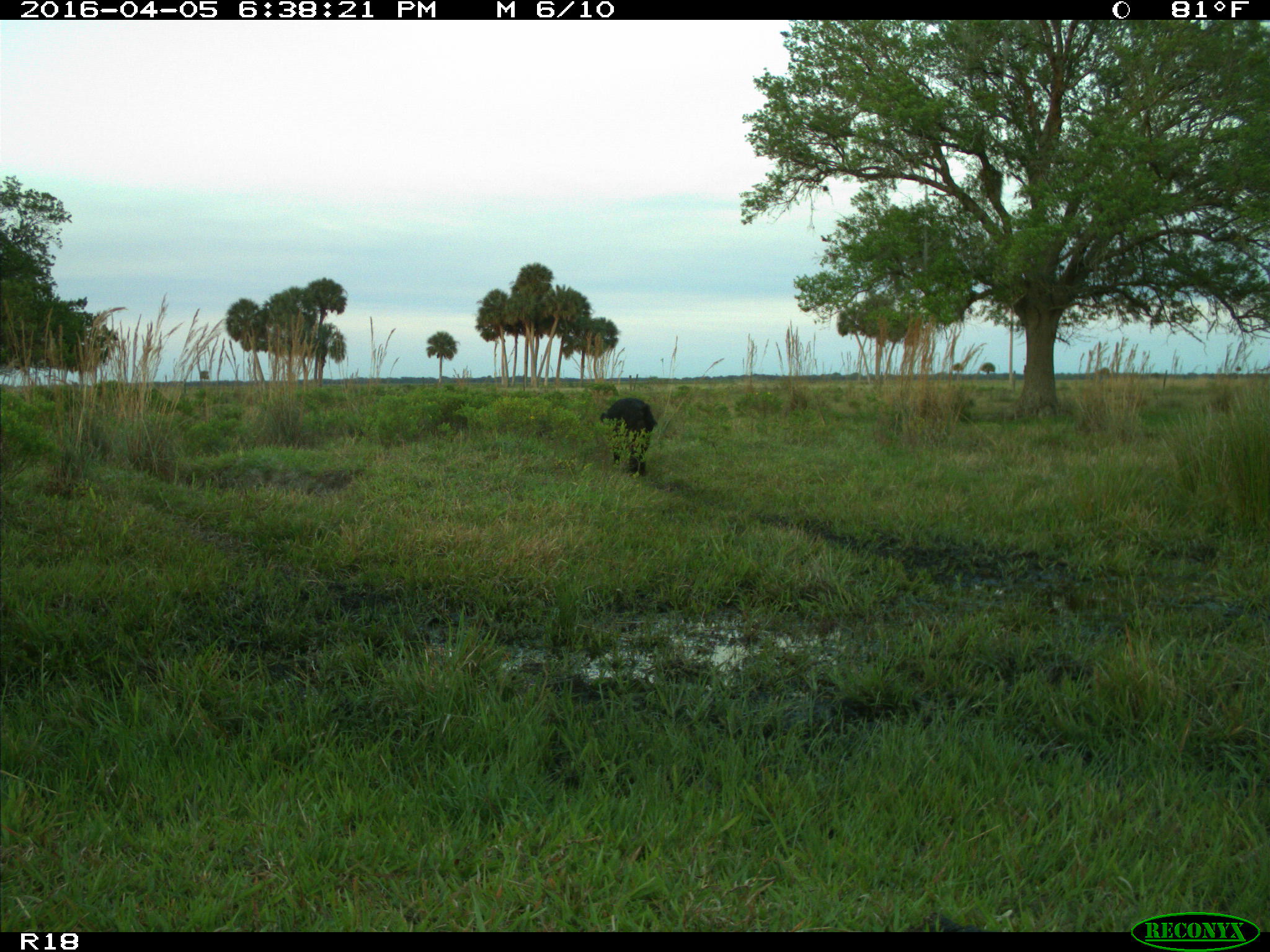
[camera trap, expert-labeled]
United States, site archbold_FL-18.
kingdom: Animalia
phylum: Chordata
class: Mammalia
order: Artiodactyla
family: Suidae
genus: Sus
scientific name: Sus scrofa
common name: wild boar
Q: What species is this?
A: Sus scrofa (wild boar).